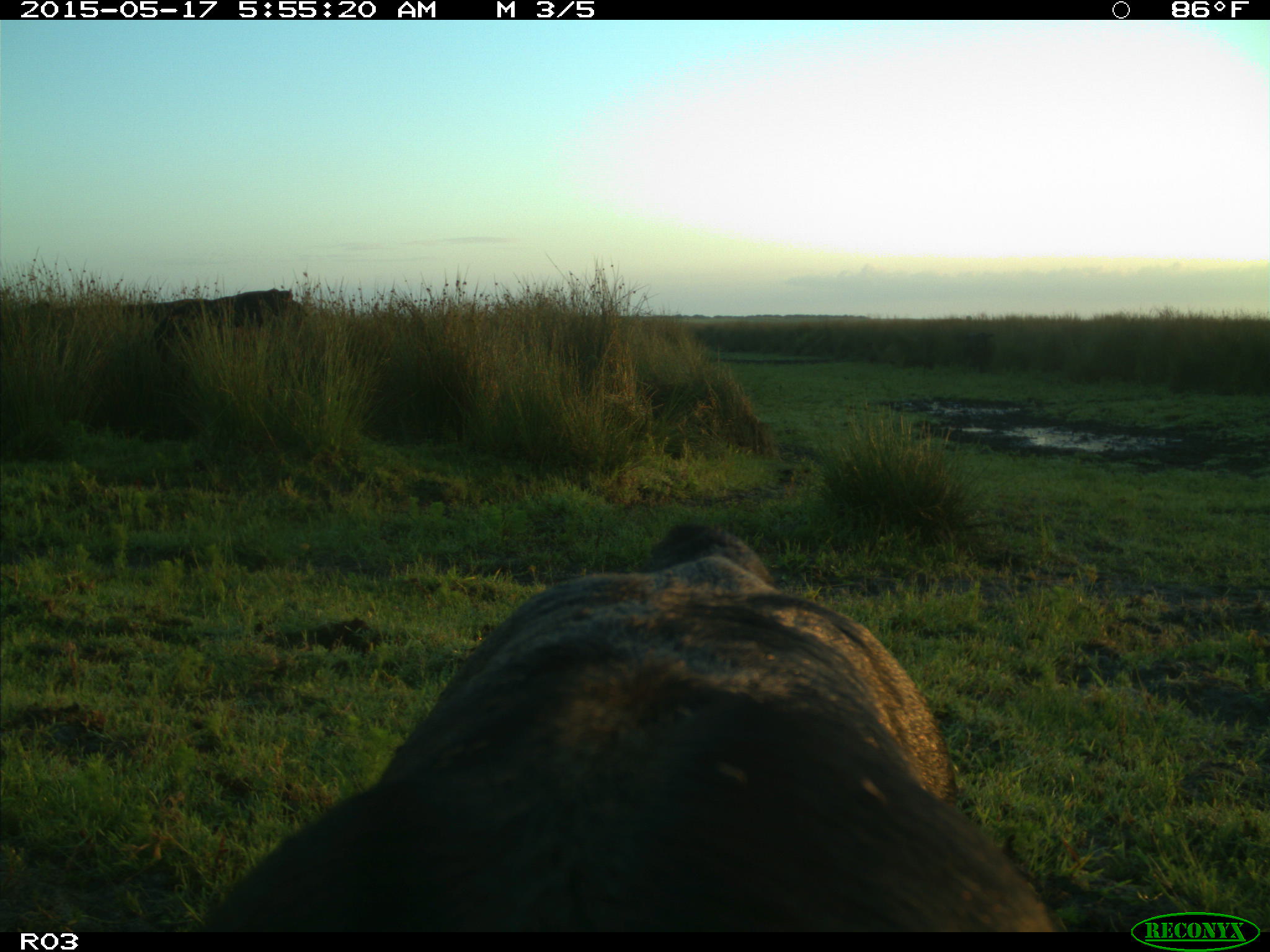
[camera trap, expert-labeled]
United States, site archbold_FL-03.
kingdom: Animalia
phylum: Chordata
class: Mammalia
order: Artiodactyla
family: Bovidae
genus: Bos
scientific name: Bos taurus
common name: domestic cow